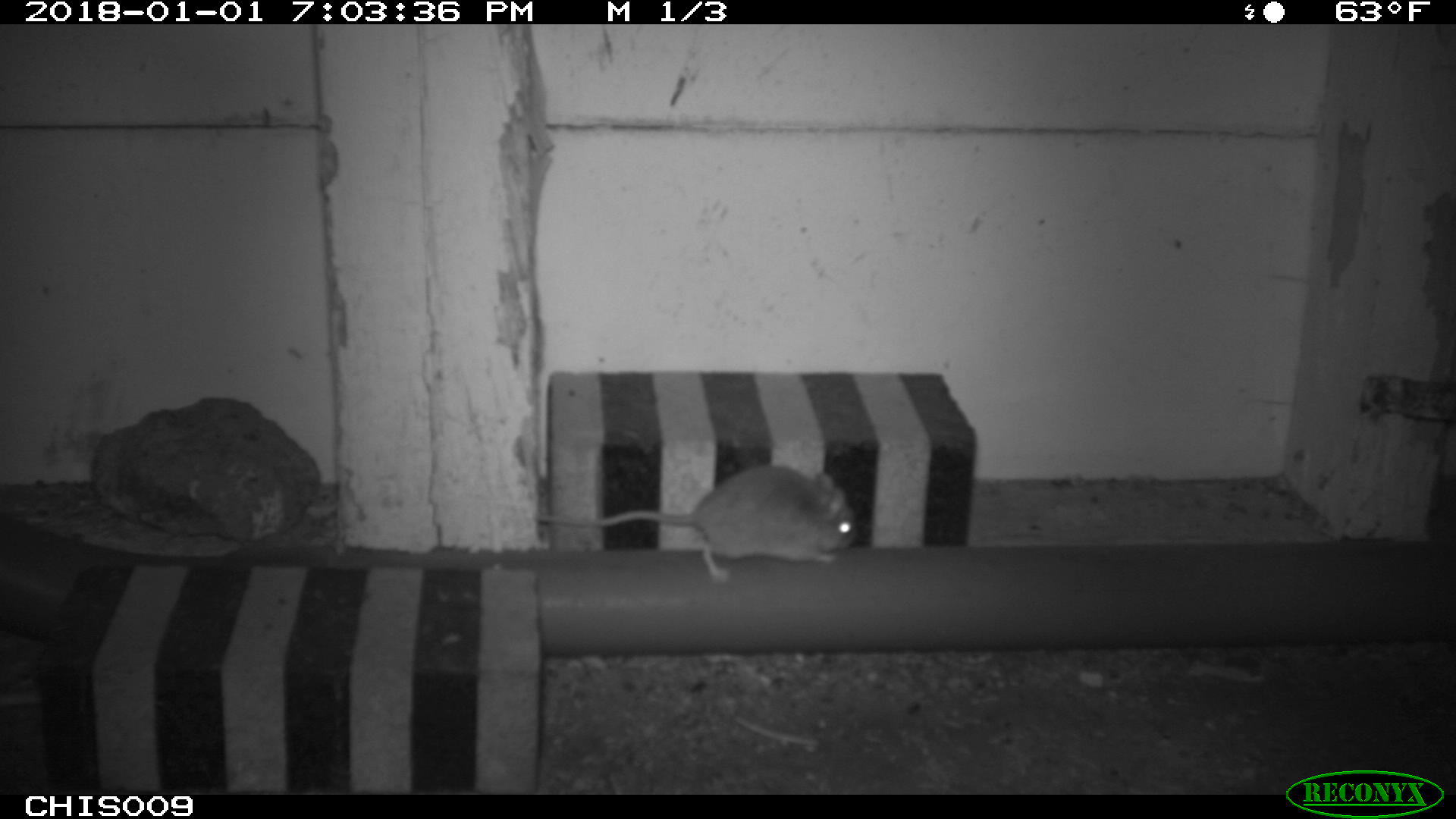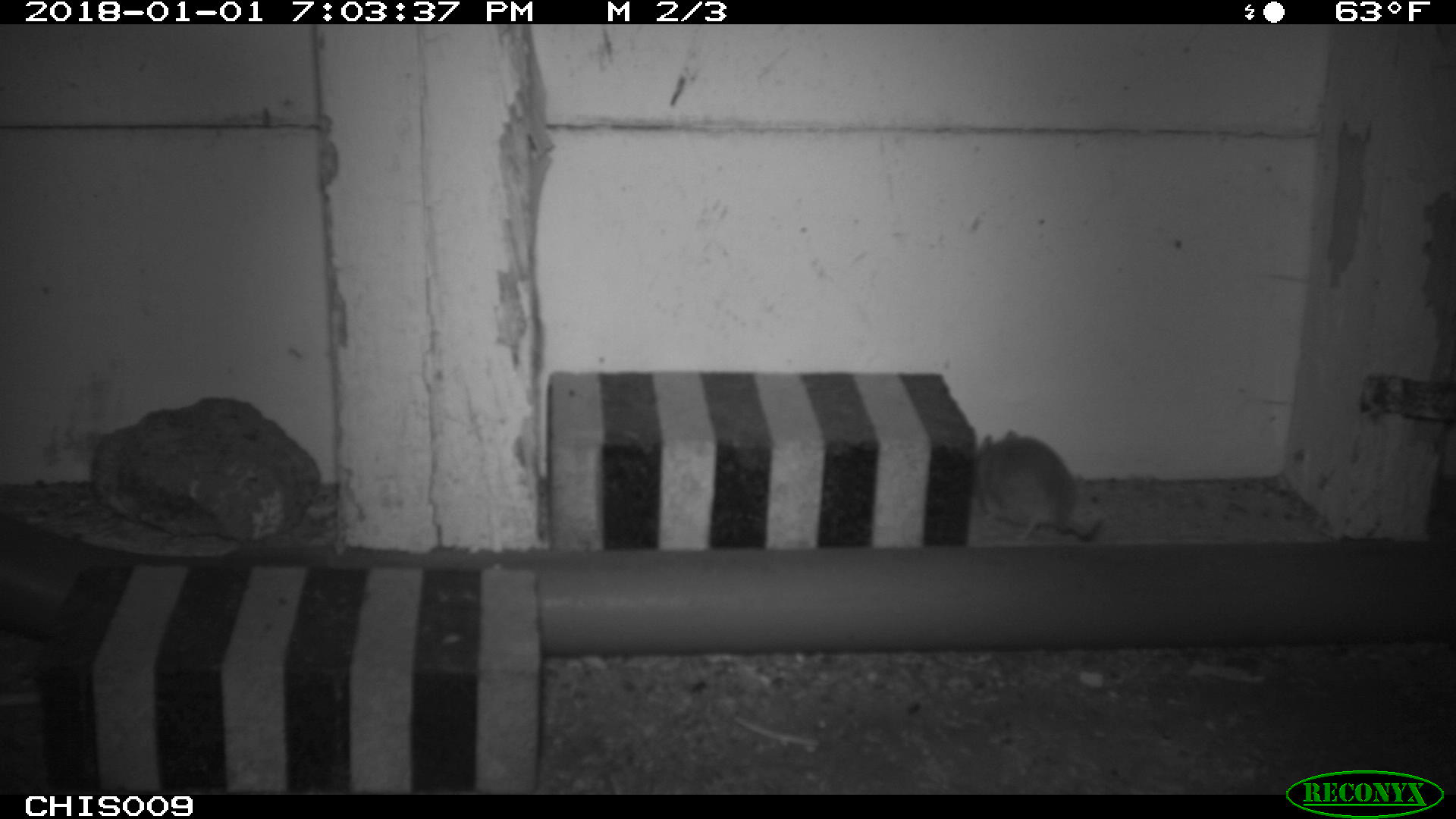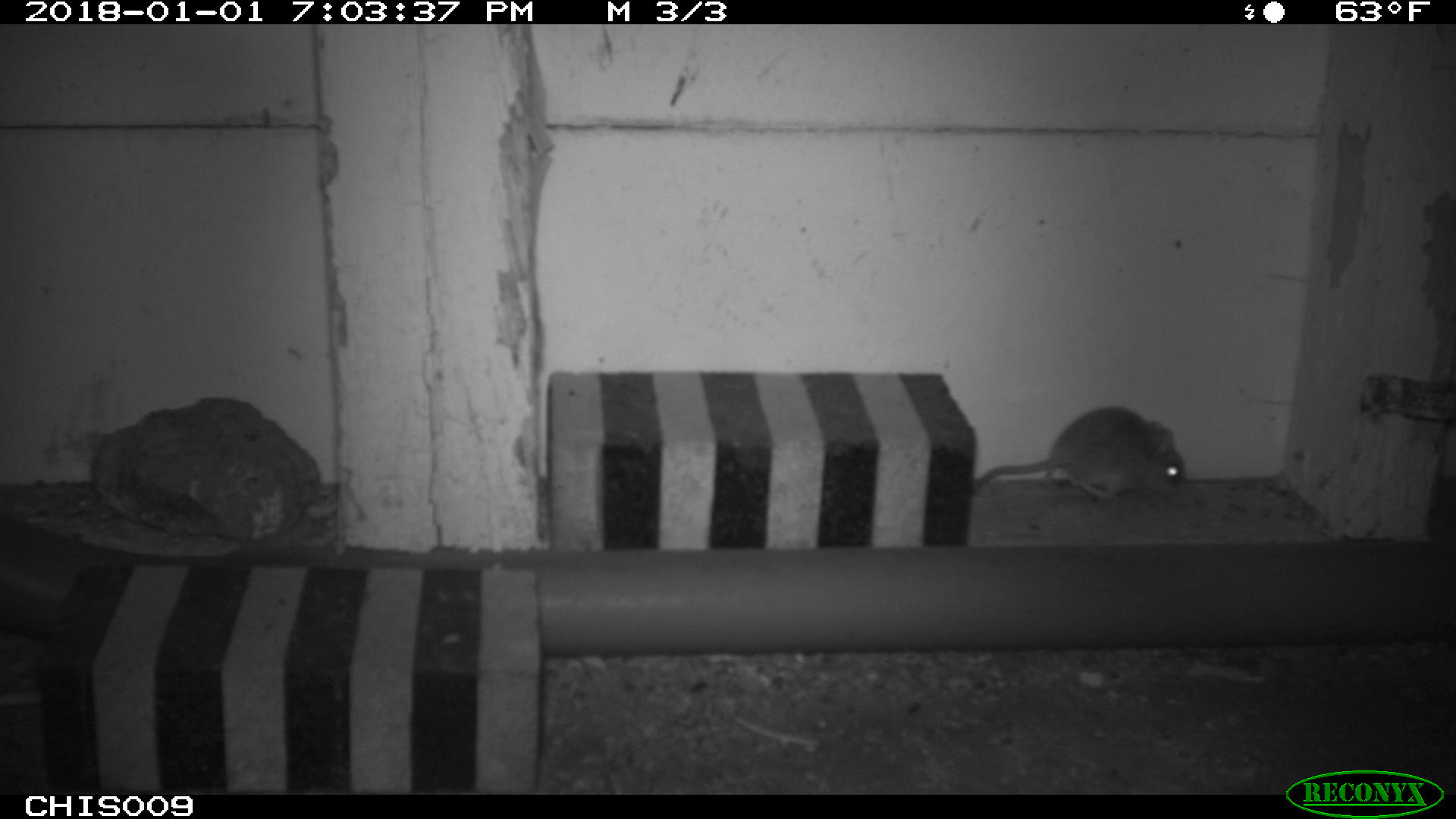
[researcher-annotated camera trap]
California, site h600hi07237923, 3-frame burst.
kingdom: Animalia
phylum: Chordata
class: Mammalia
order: Rodentia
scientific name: Rodentia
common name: rodent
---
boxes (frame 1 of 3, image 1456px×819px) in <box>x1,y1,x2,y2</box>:
rodent: <box>533,463,858,586</box>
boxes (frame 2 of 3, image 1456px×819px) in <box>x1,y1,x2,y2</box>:
rodent: <box>974,428,1106,540</box>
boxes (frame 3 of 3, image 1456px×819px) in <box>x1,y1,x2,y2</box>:
rodent: <box>976,406,1184,500</box>